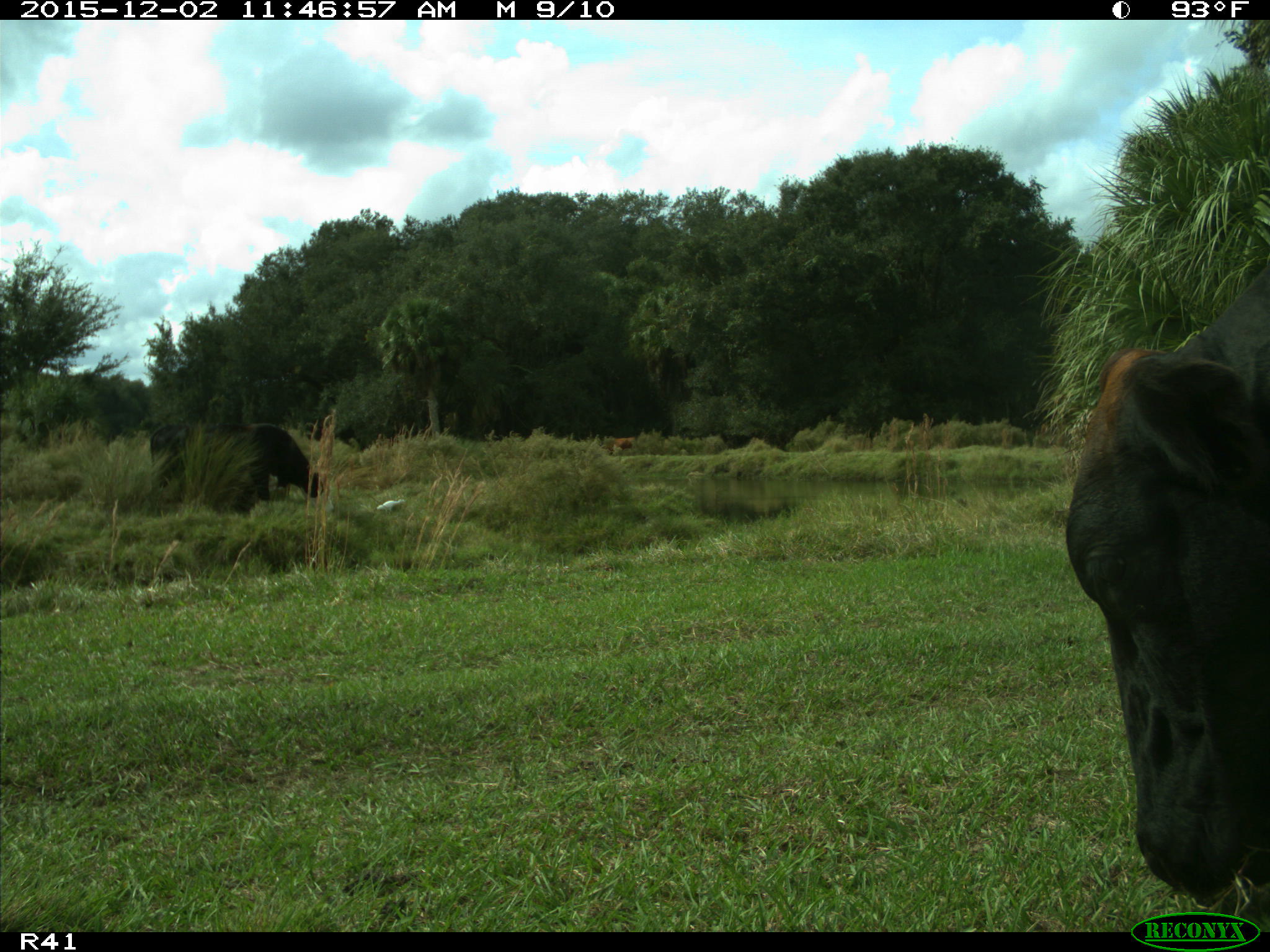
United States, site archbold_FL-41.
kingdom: Animalia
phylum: Chordata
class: Mammalia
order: Artiodactyla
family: Bovidae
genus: Bos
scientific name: Bos taurus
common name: domestic cow